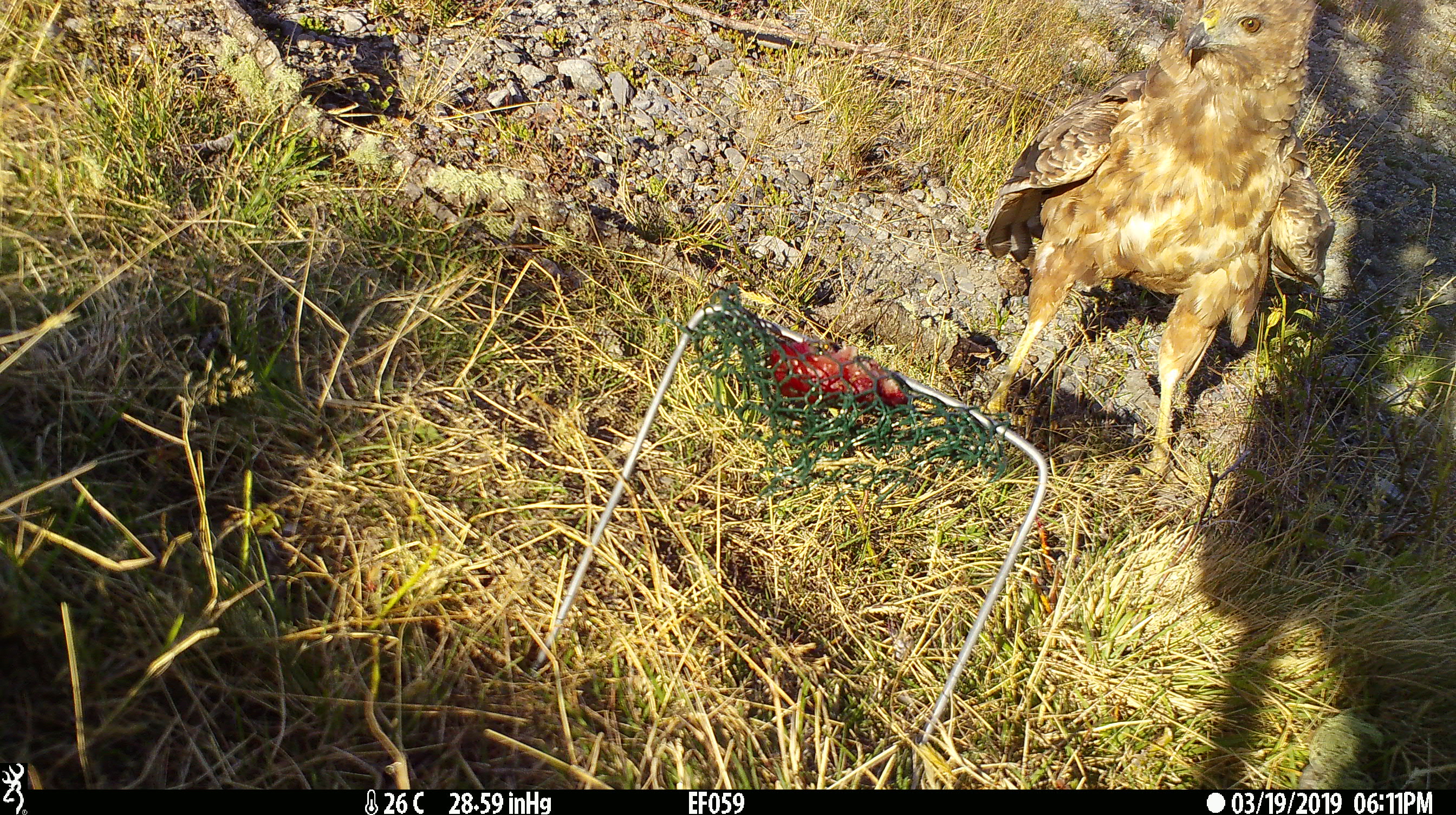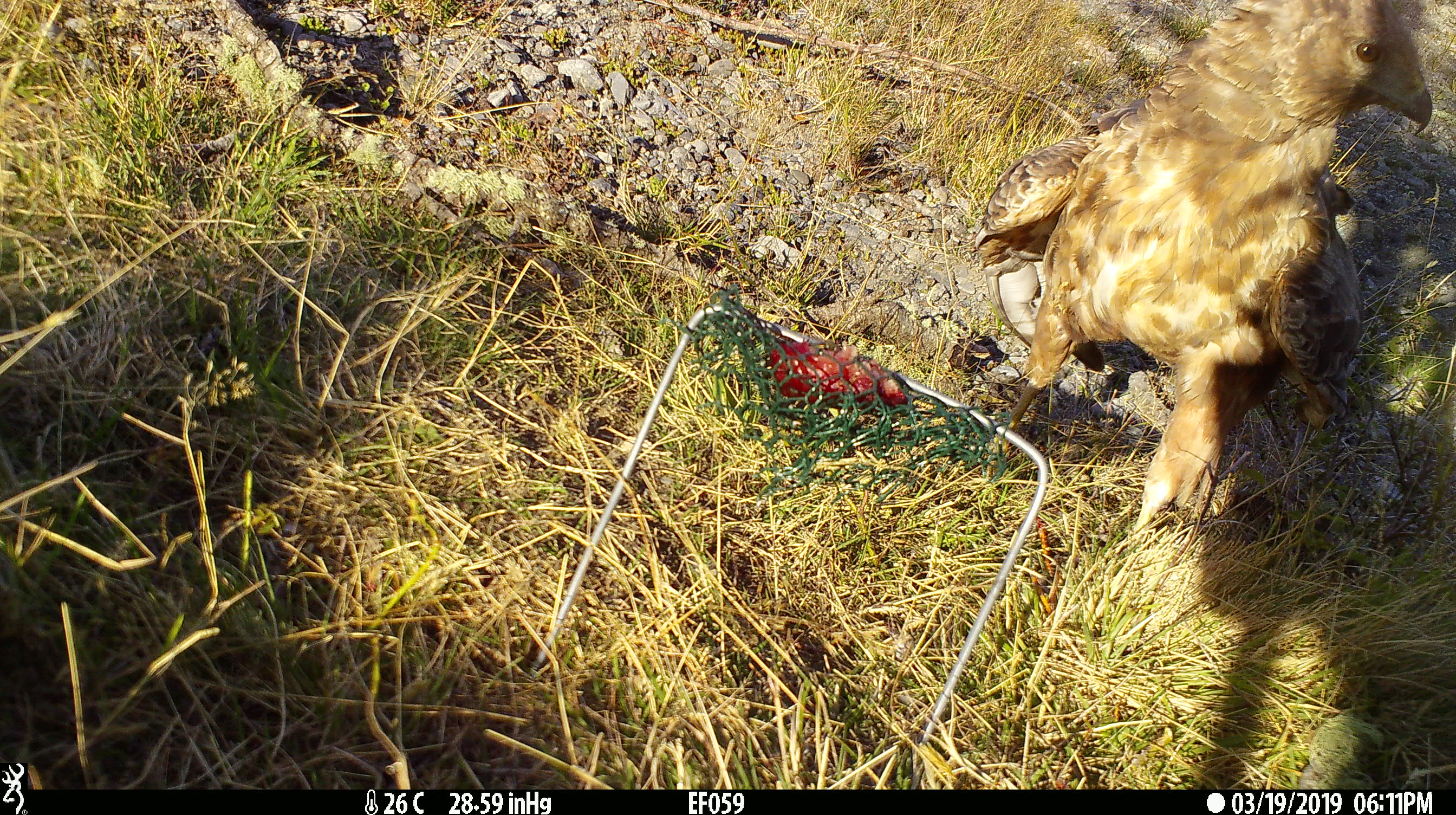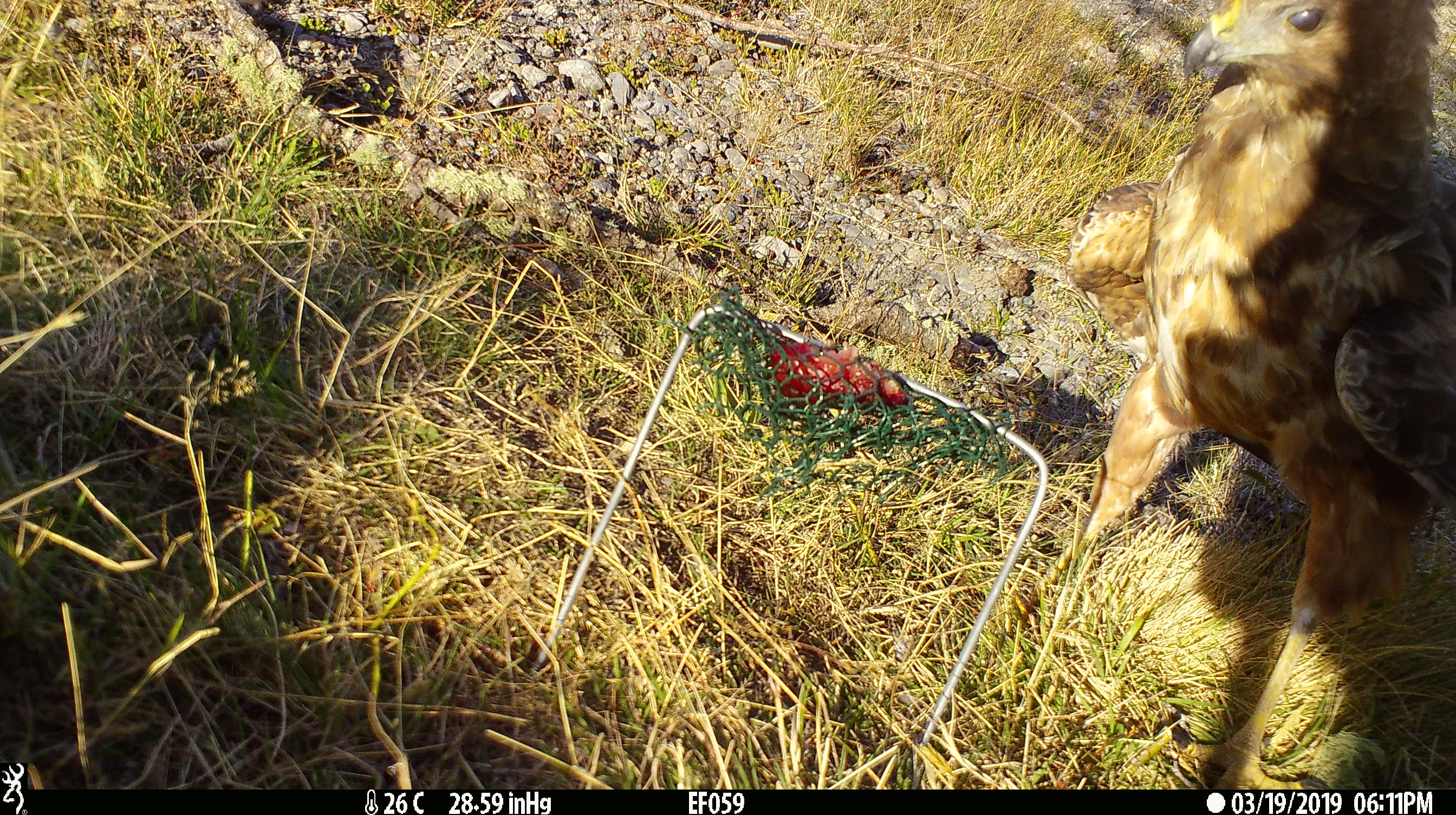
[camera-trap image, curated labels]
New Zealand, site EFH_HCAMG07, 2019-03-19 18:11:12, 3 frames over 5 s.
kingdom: Animalia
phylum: Chordata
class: Aves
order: Accipitriformes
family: Accipitridae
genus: Circus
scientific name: Circus approximans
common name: swamp harrier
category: harrier